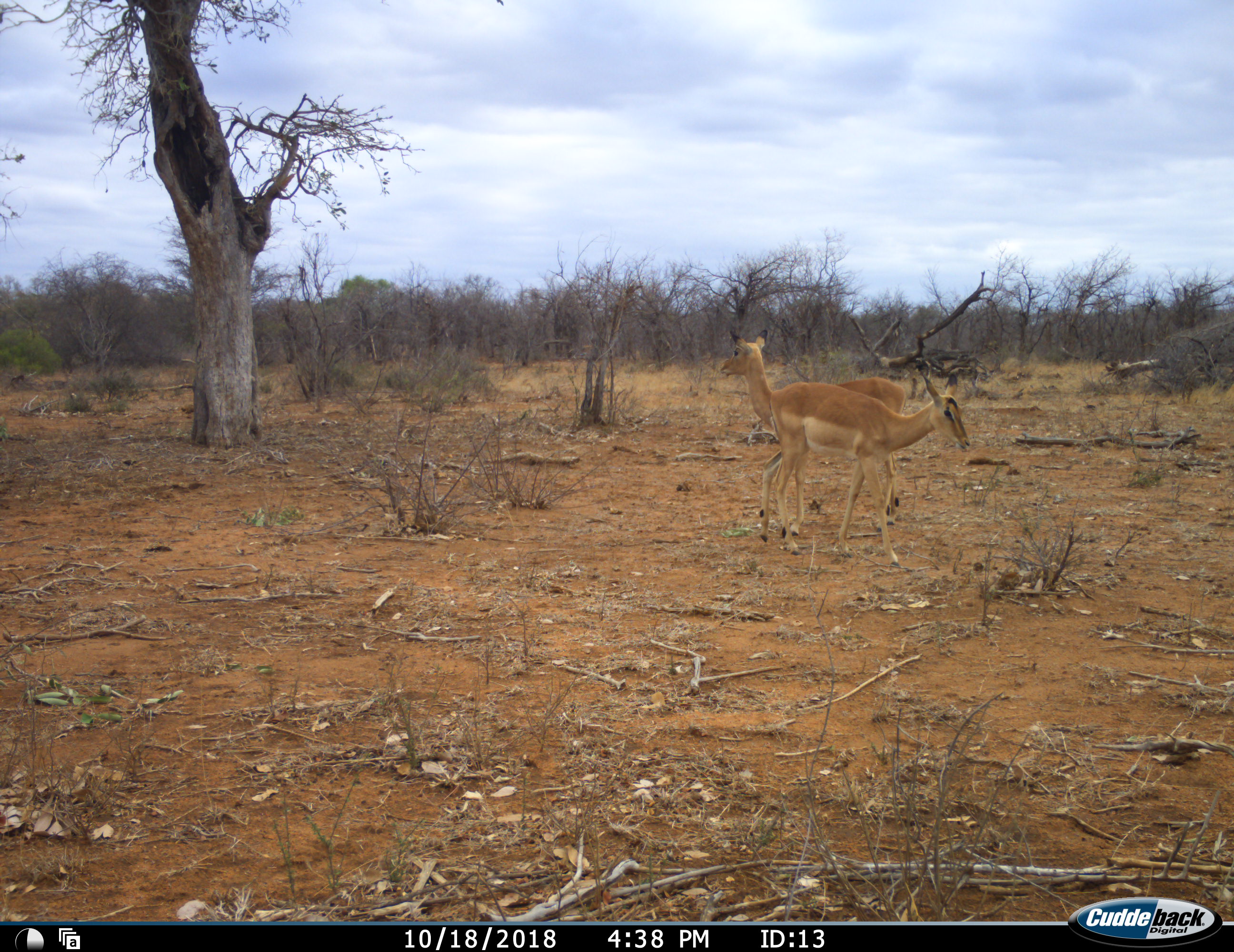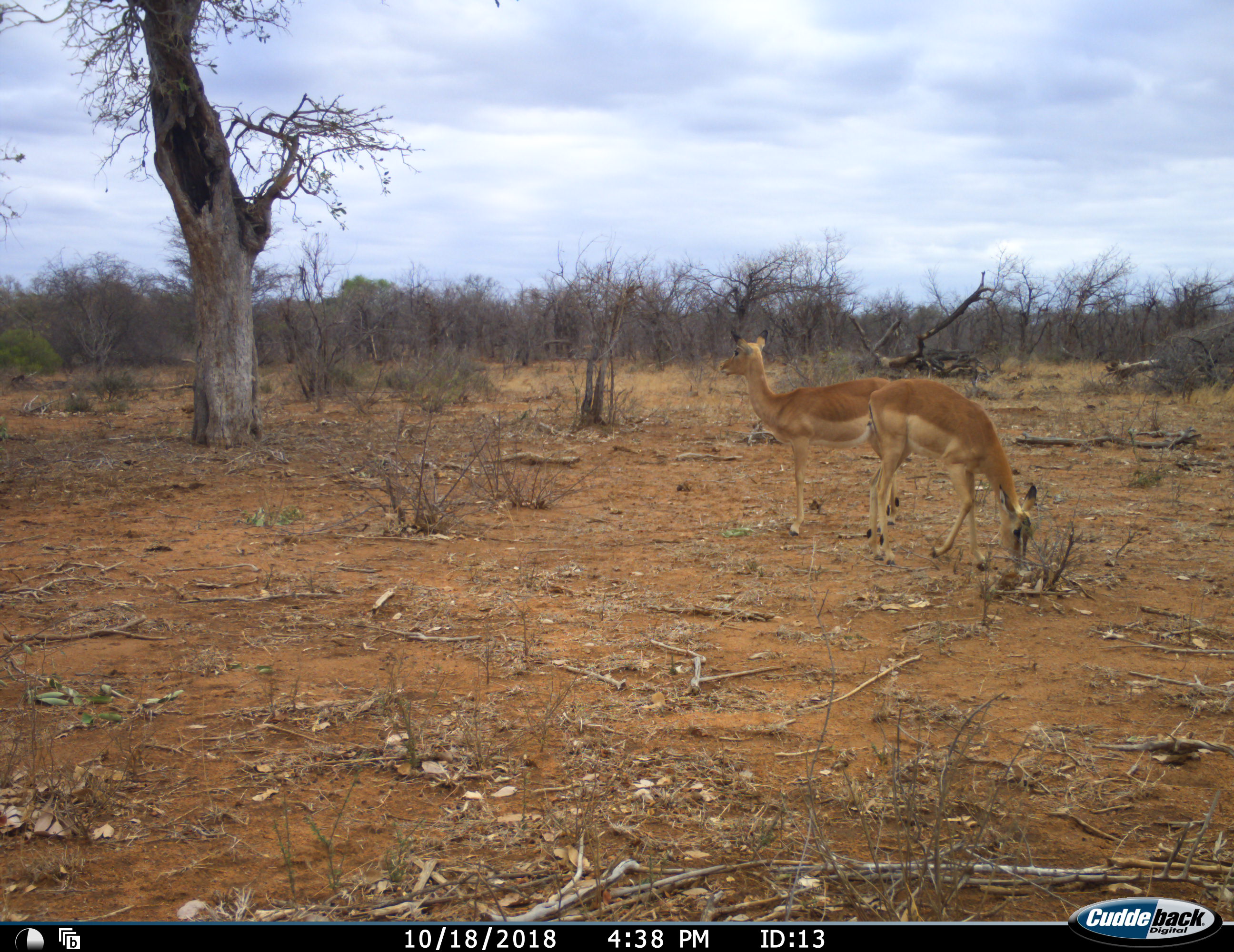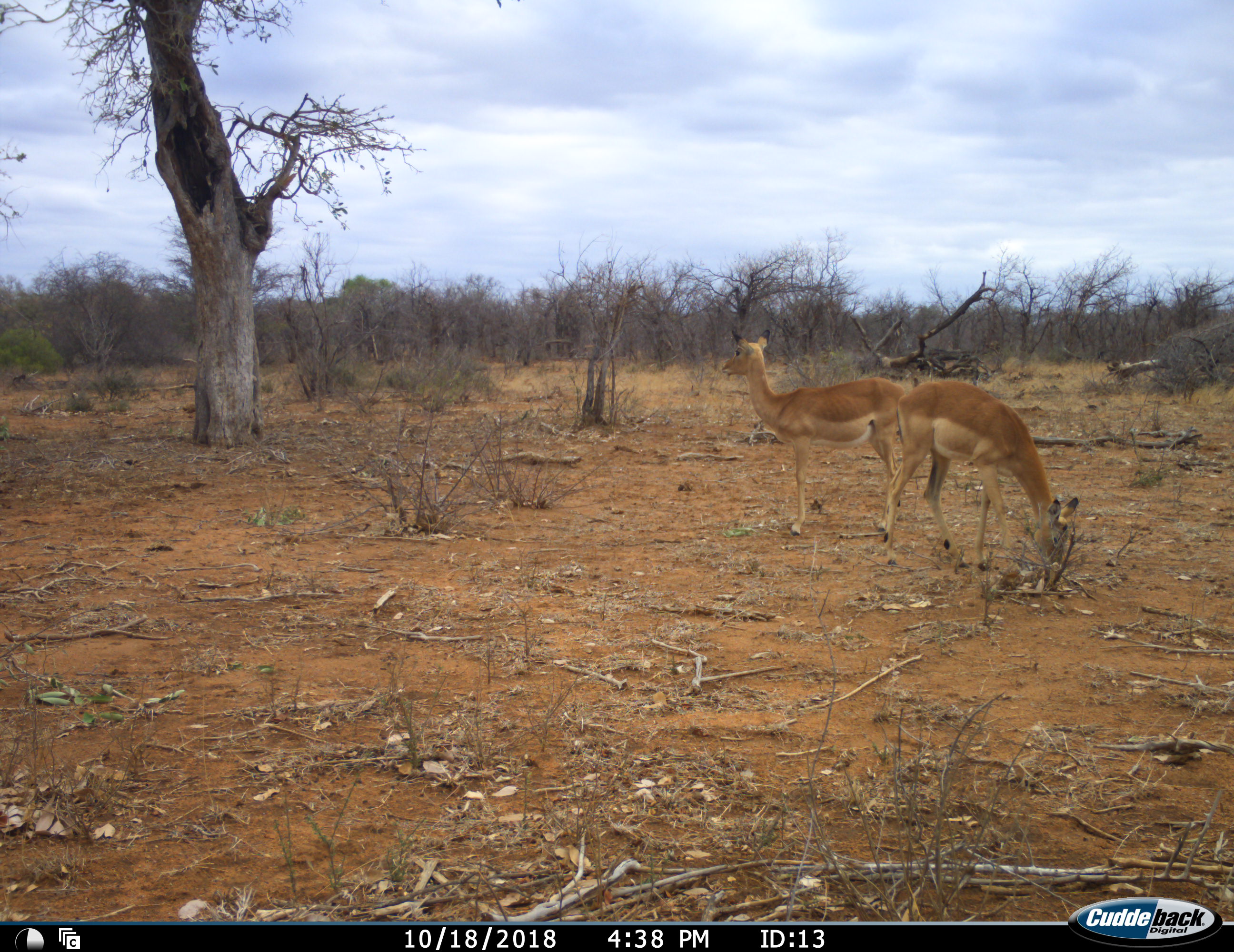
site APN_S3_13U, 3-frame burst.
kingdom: Animalia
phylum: Chordata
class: Mammalia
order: Artiodactyla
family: Bovidae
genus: Aepyceros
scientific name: Aepyceros melampus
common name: impala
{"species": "impala (Aepyceros melampus)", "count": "2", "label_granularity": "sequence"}